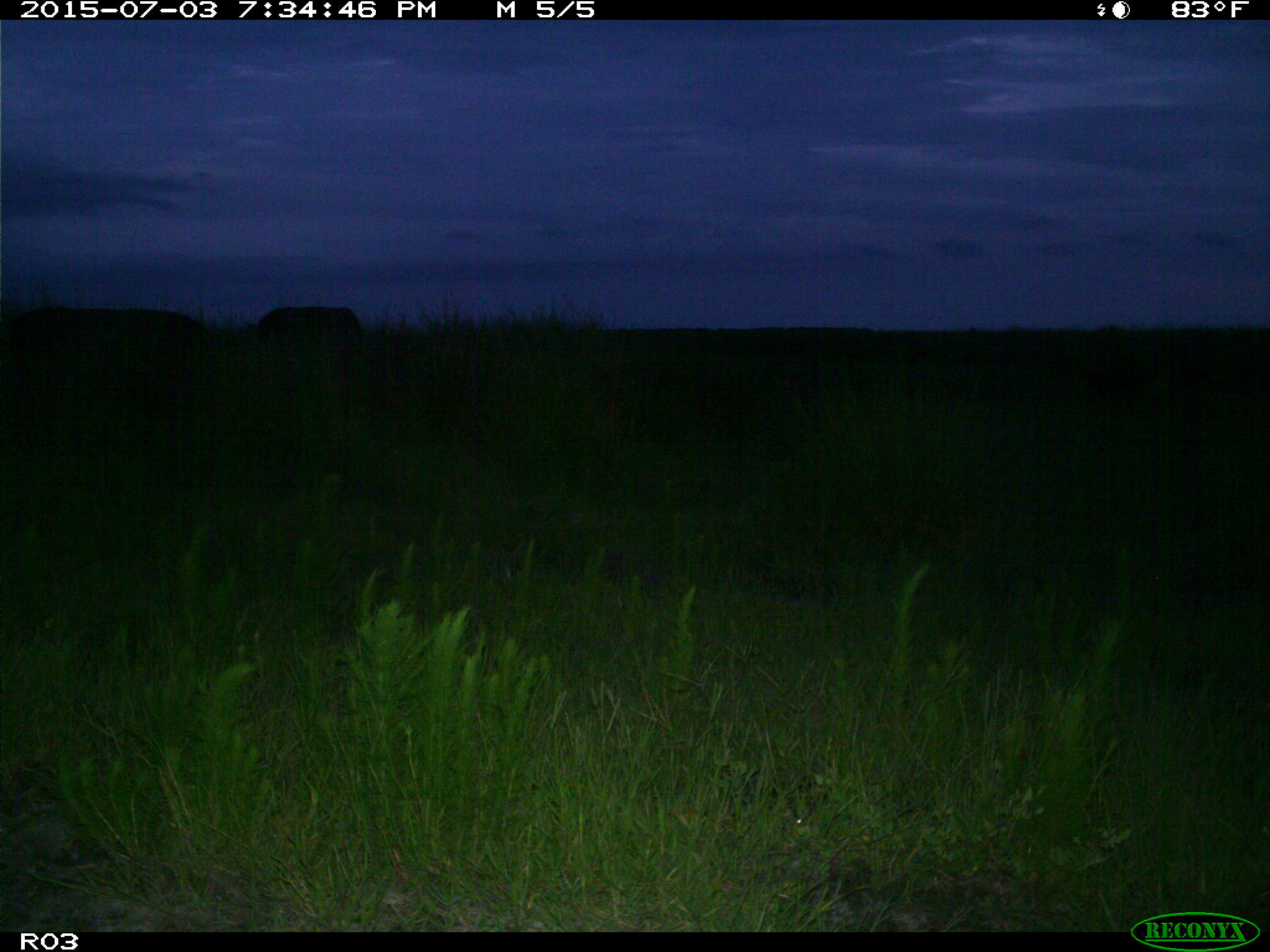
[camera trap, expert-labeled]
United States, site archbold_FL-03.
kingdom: Animalia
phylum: Chordata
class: Mammalia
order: Artiodactyla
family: Bovidae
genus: Bos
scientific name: Bos taurus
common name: domestic cow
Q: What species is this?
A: Bos taurus (domestic cow).